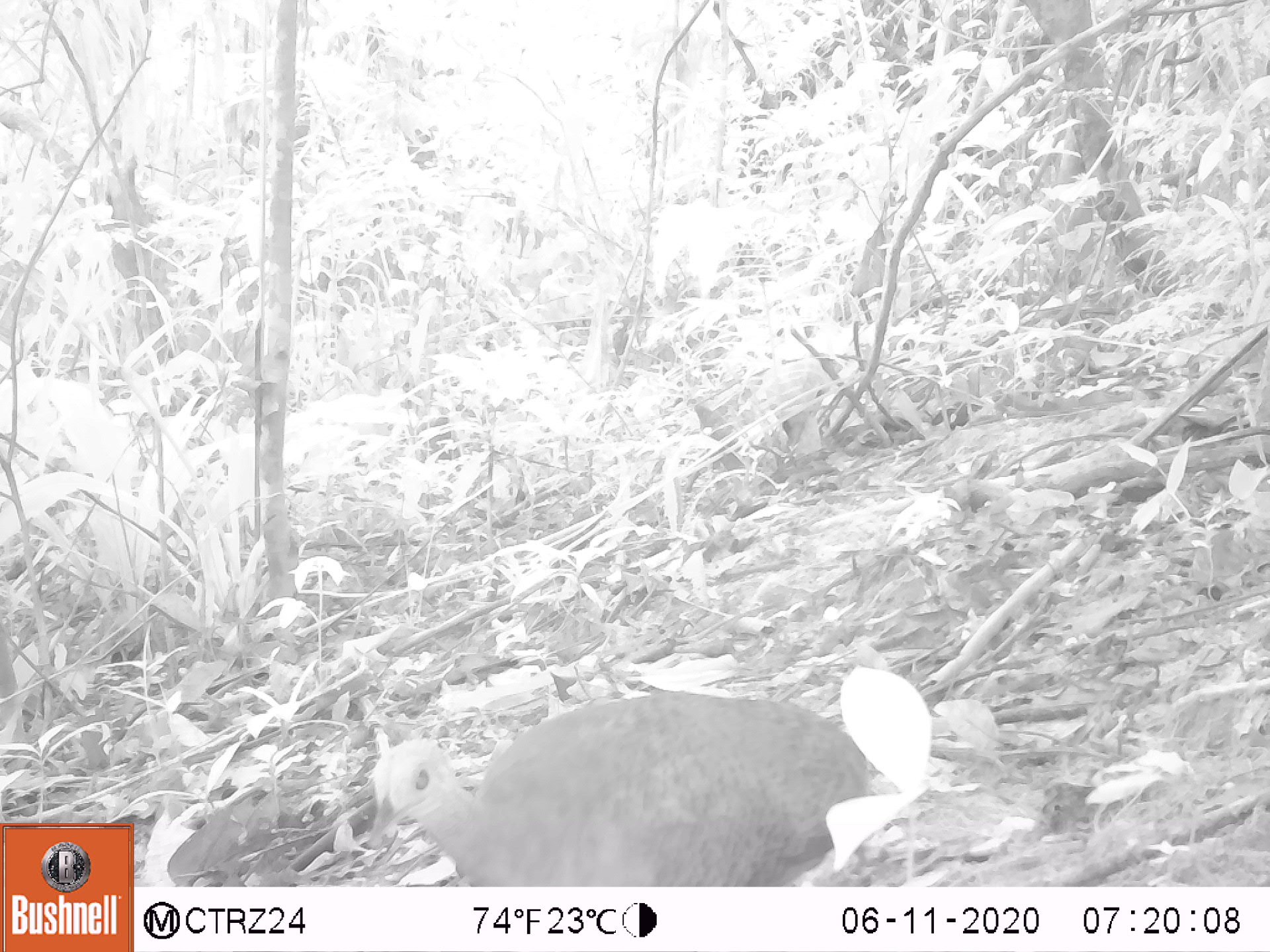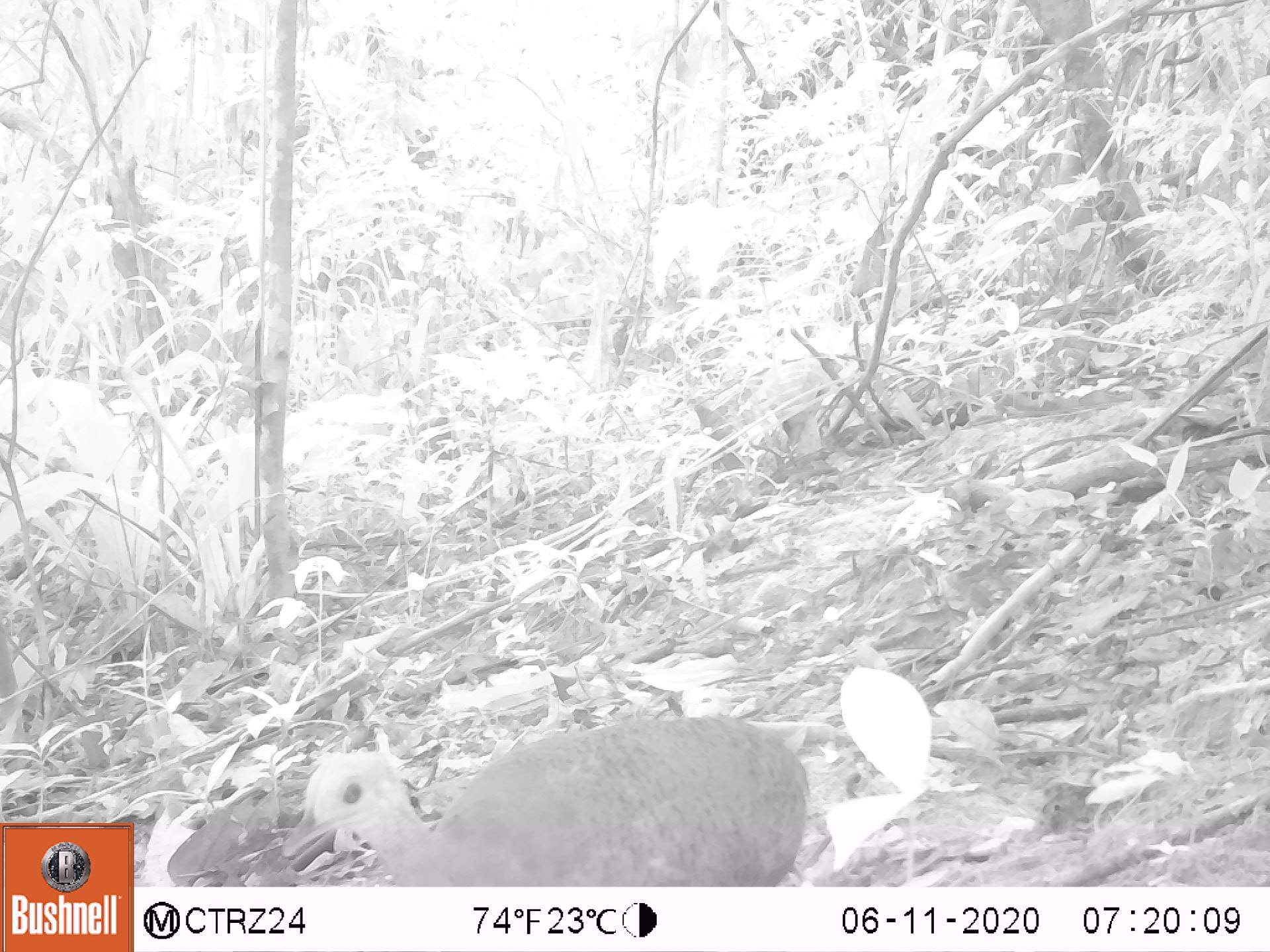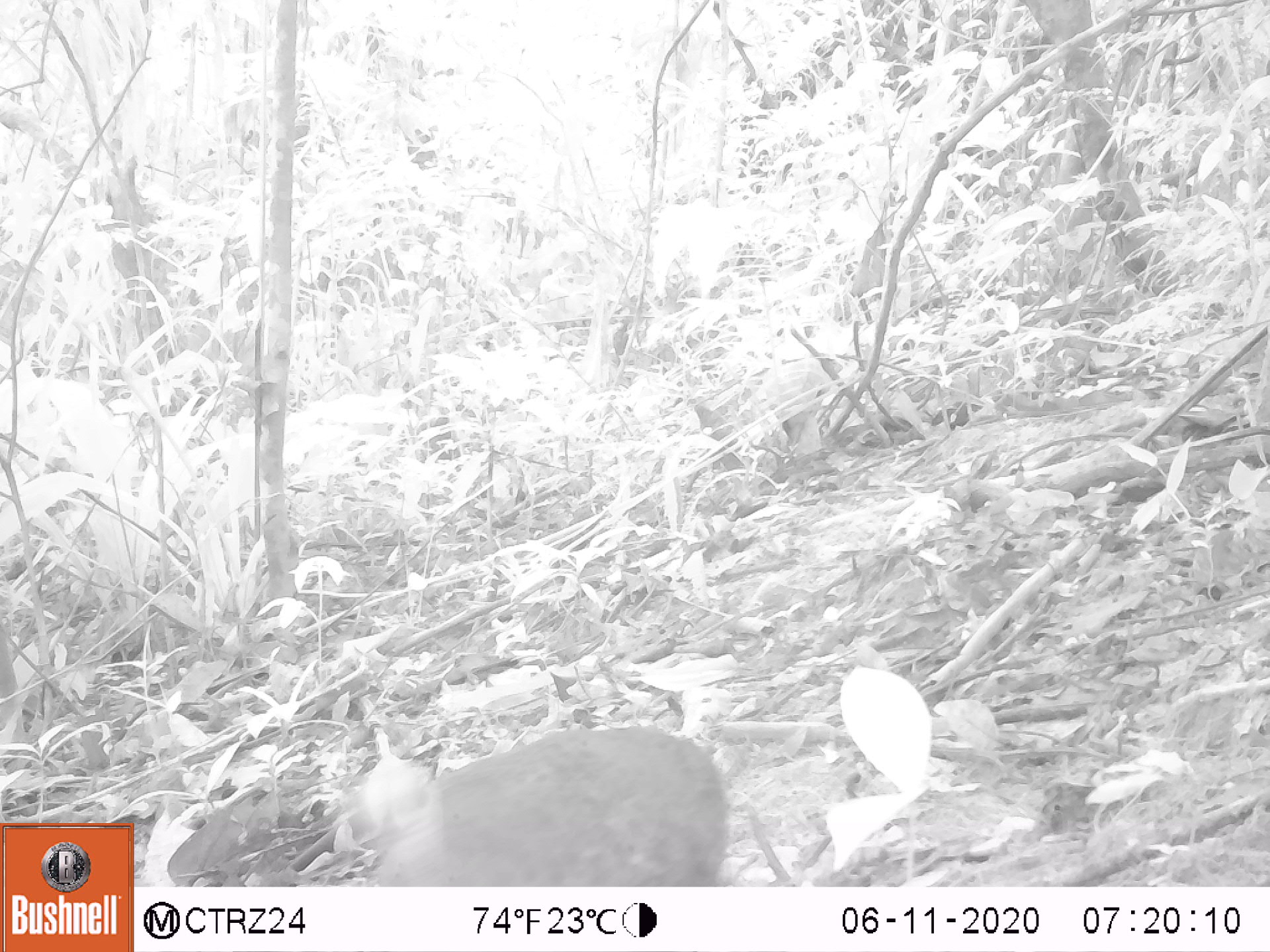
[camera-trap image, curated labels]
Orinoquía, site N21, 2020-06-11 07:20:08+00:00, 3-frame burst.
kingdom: Animalia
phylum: Chordata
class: Aves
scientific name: Aves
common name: bird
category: unknown bird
Unknown bird (bird) (Aves).